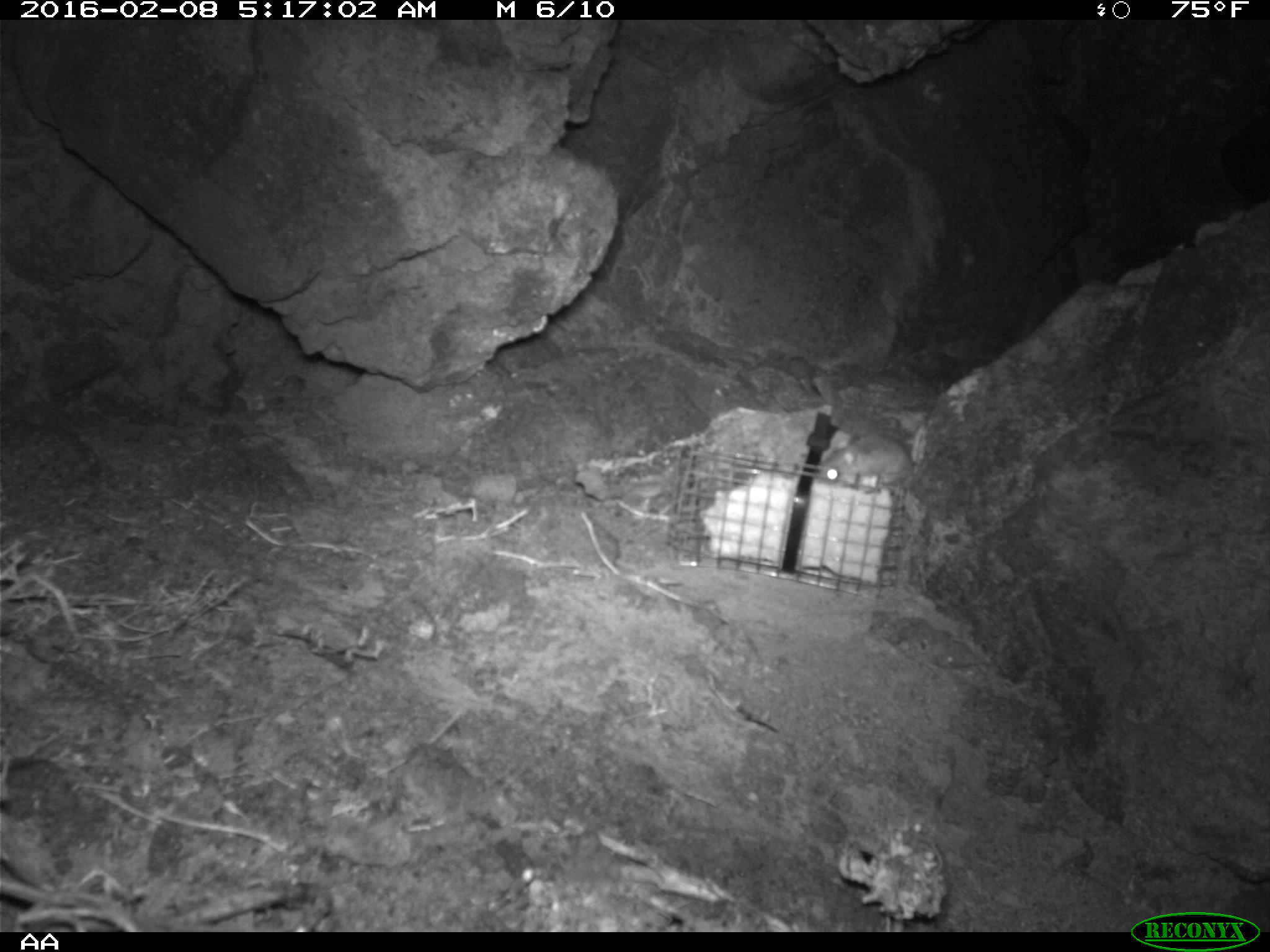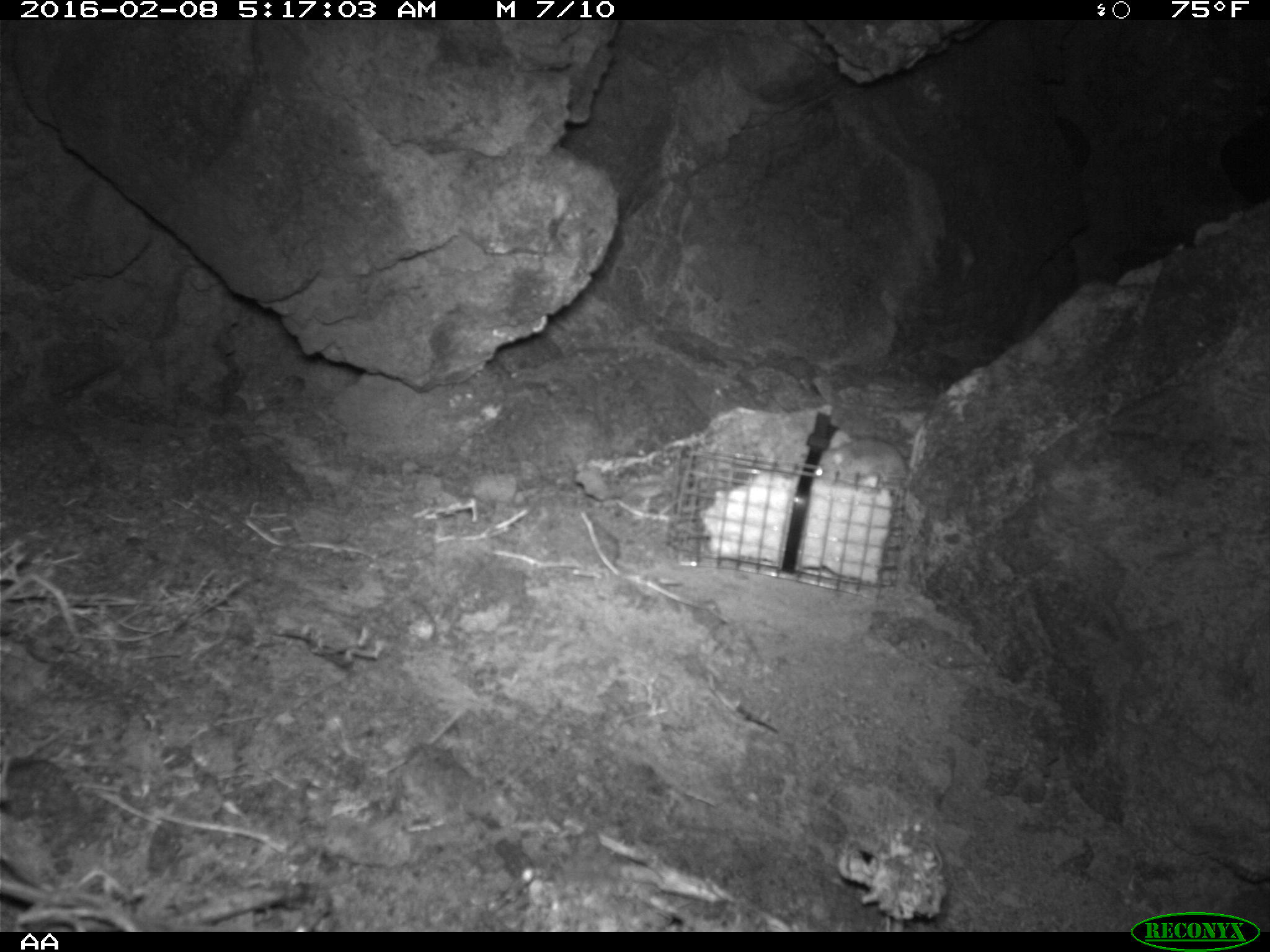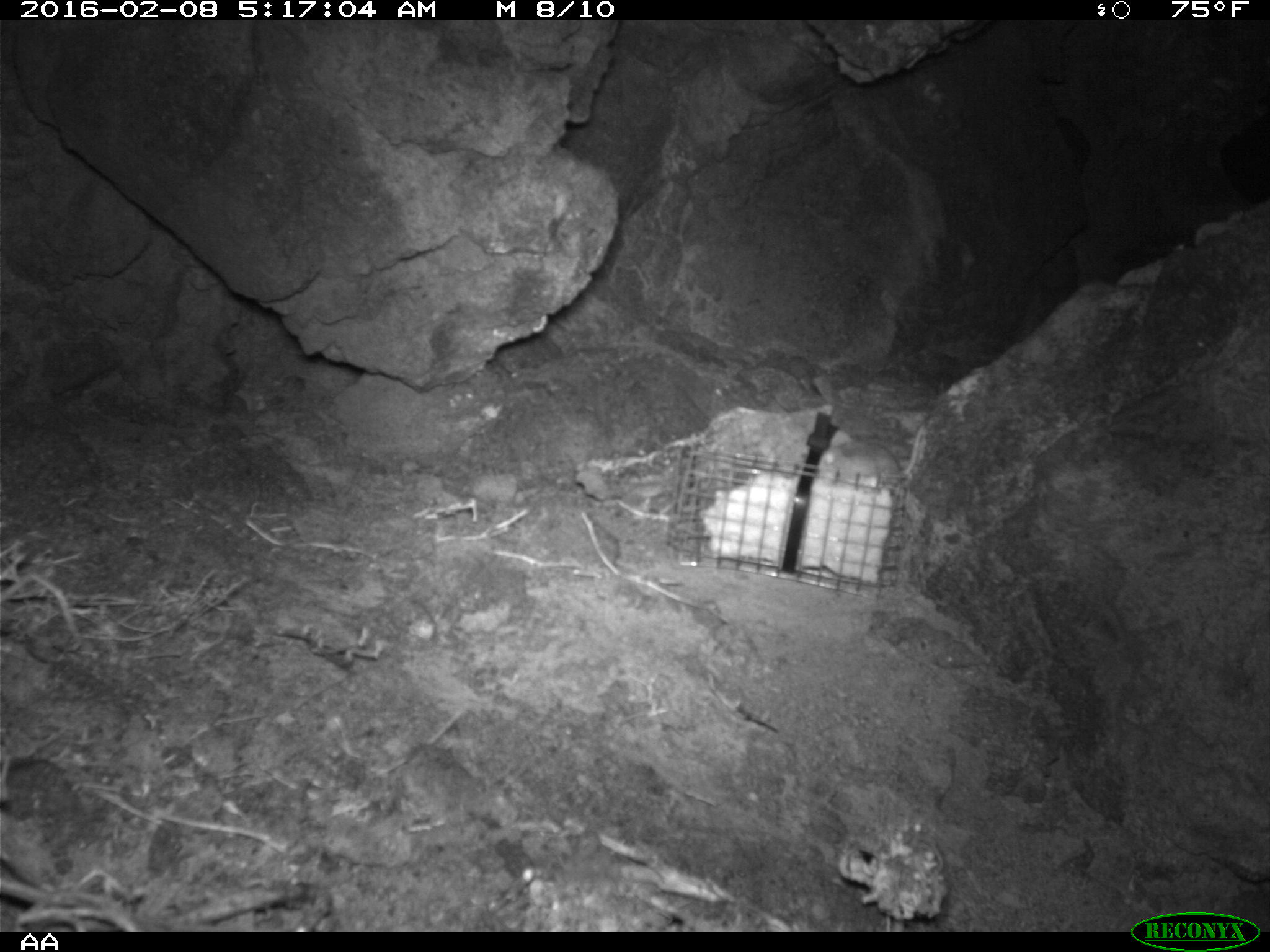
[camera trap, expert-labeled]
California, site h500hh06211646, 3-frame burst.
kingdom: Animalia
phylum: Chordata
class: Mammalia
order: Rodentia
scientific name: Rodentia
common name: rodent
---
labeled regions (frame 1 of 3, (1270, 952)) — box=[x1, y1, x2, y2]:
rodent: box=[815, 437, 912, 490]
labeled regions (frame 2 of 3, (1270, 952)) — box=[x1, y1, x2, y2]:
rodent: box=[810, 436, 911, 486]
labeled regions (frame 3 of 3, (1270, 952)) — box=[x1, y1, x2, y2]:
rodent: box=[818, 422, 924, 485]